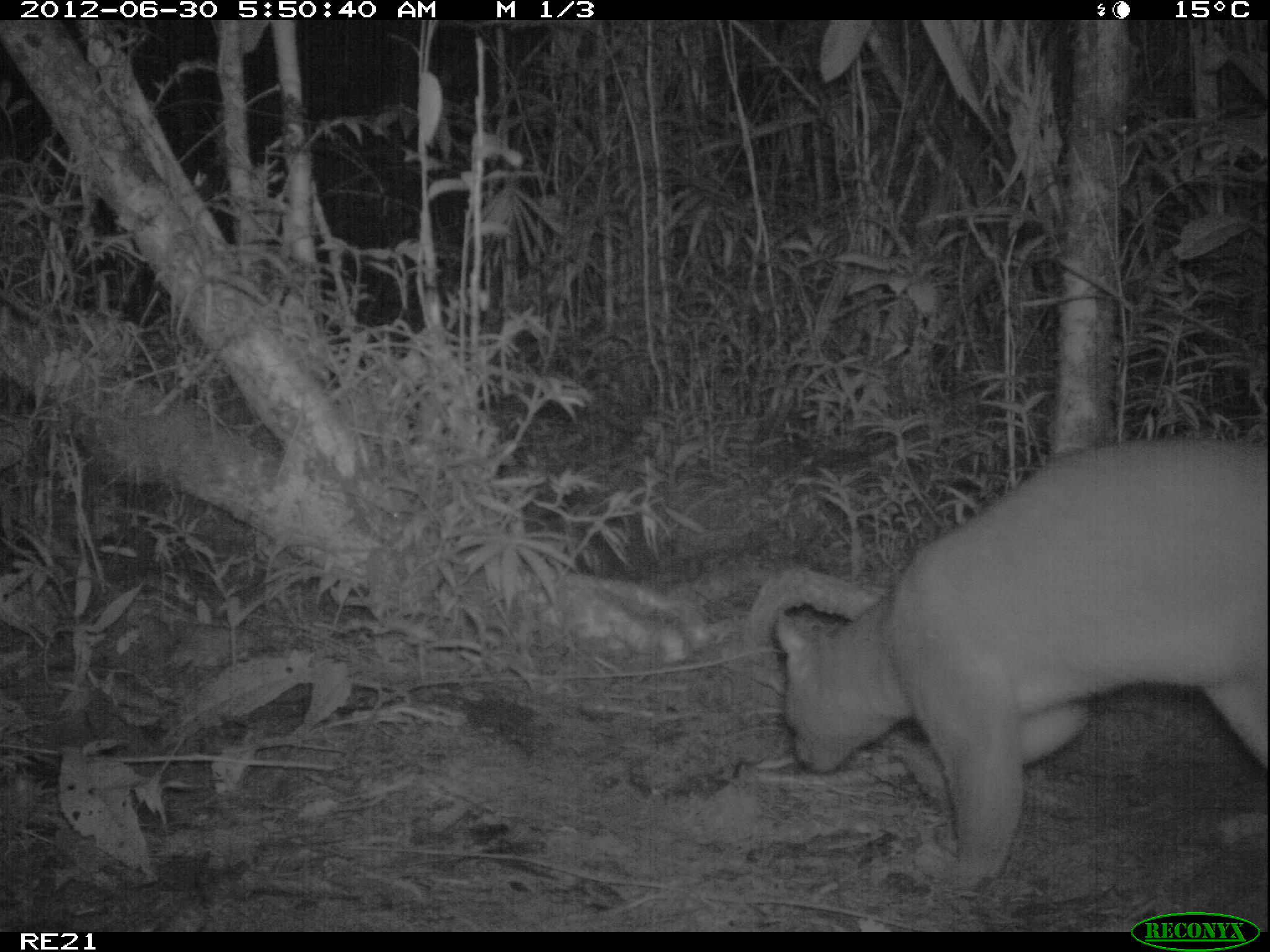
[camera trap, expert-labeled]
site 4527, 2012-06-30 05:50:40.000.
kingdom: Animalia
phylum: Chordata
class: Mammalia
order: Carnivora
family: Eupleridae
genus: Cryptoprocta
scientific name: Cryptoprocta ferox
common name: fossa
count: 1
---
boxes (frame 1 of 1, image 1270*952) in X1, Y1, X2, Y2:
cryptoprocta ferox: 772, 431, 1264, 899